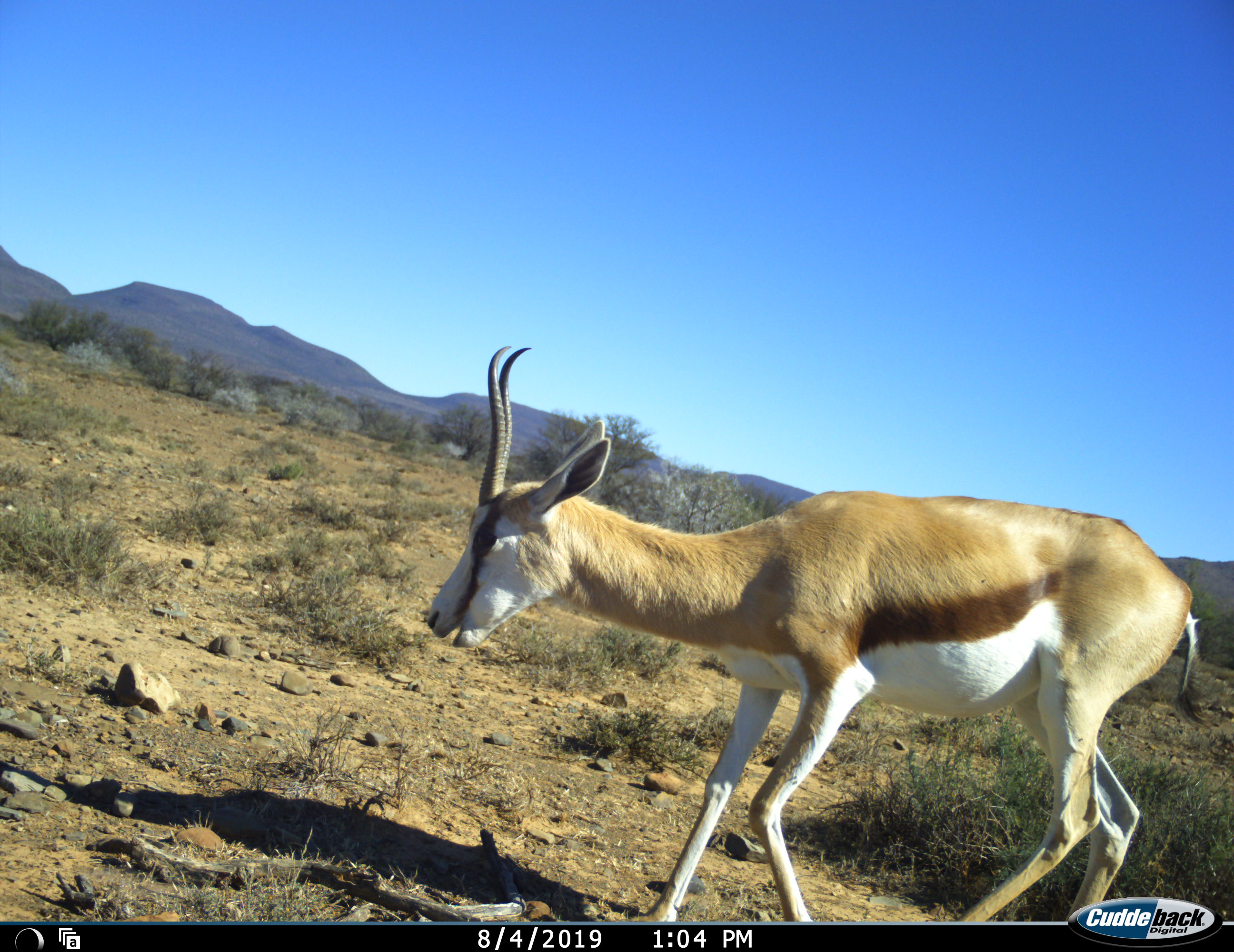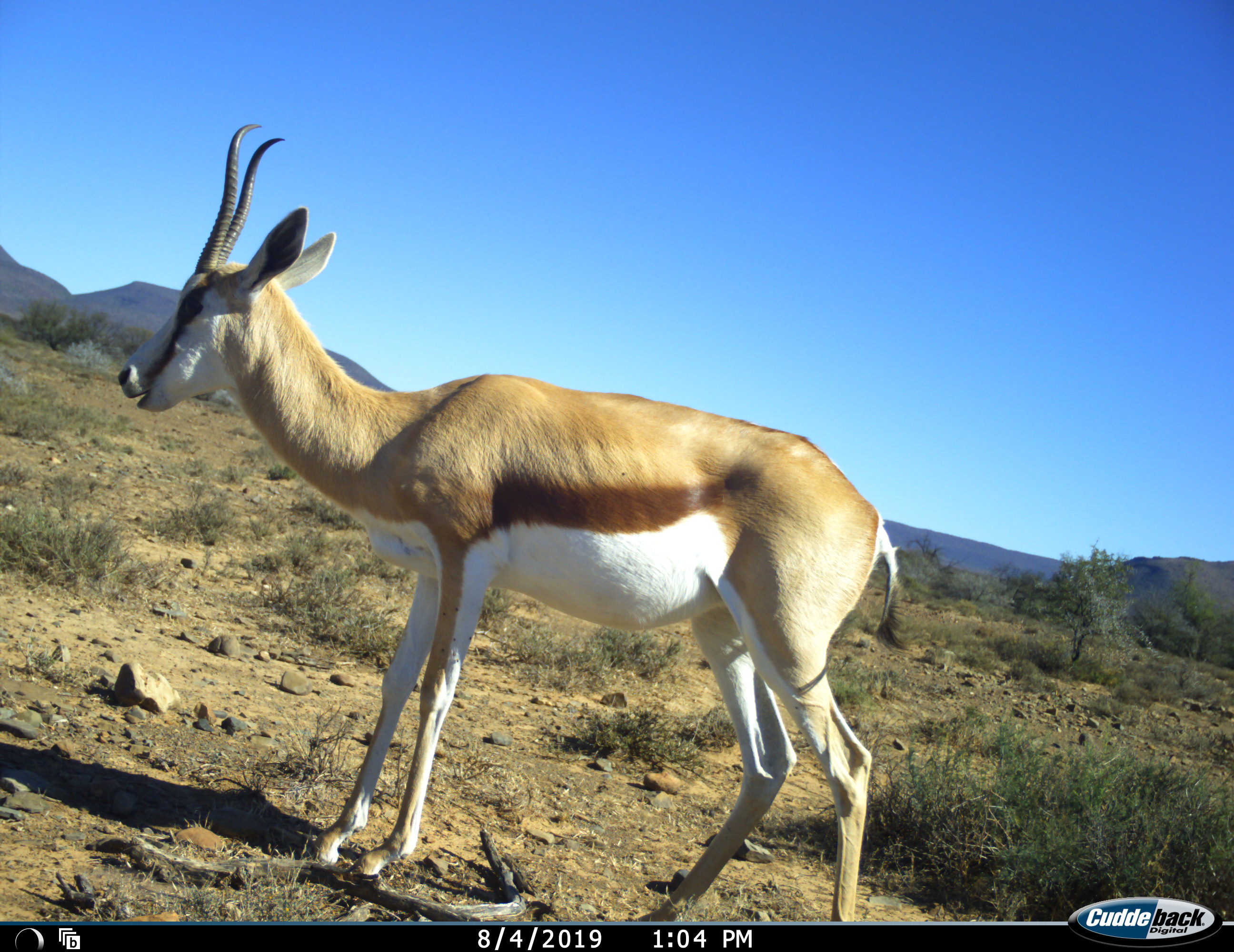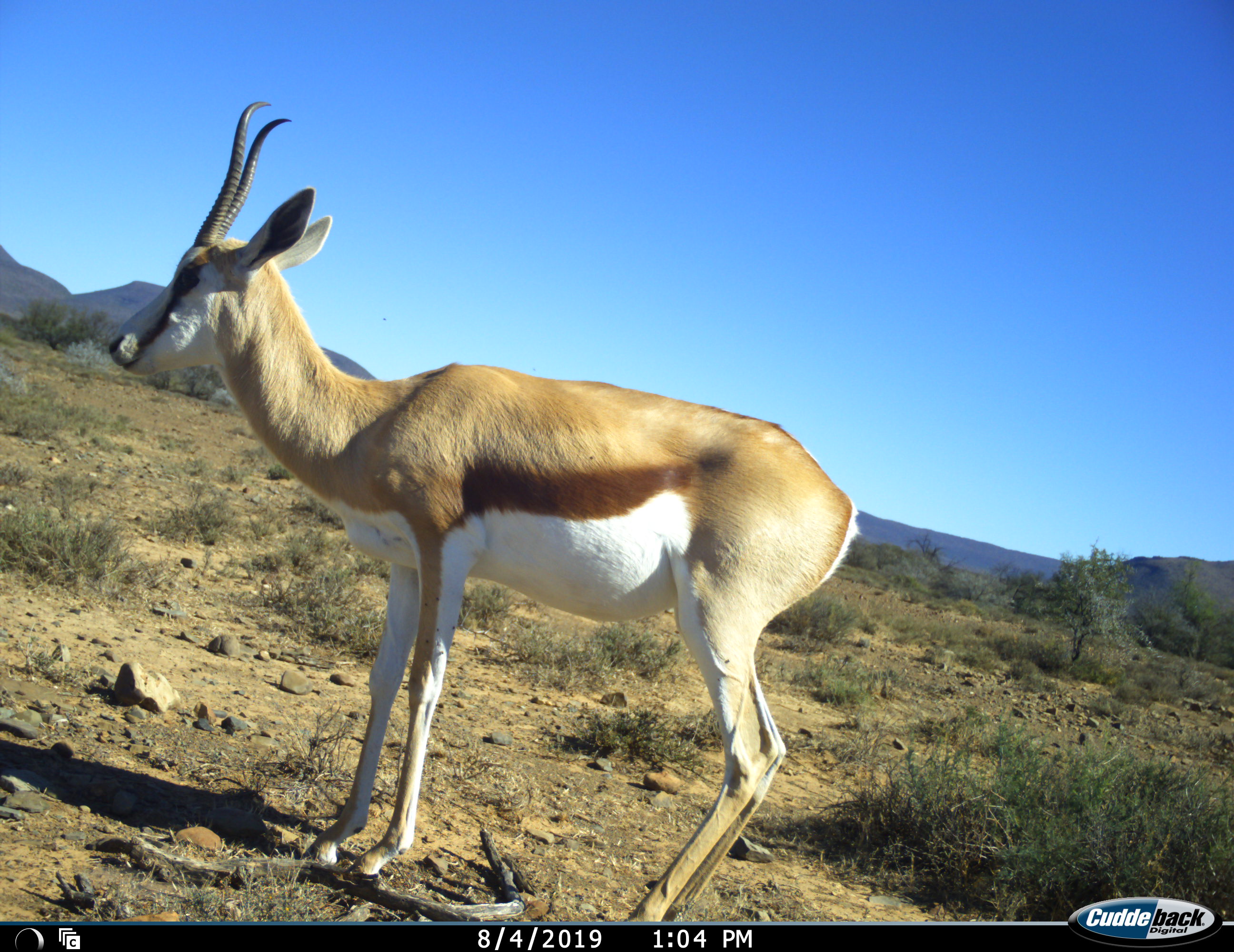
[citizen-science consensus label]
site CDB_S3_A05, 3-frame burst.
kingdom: Animalia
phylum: Chordata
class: Mammalia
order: Artiodactyla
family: Bovidae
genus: Antidorcas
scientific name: Antidorcas marsupialis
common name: springbok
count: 1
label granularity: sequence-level